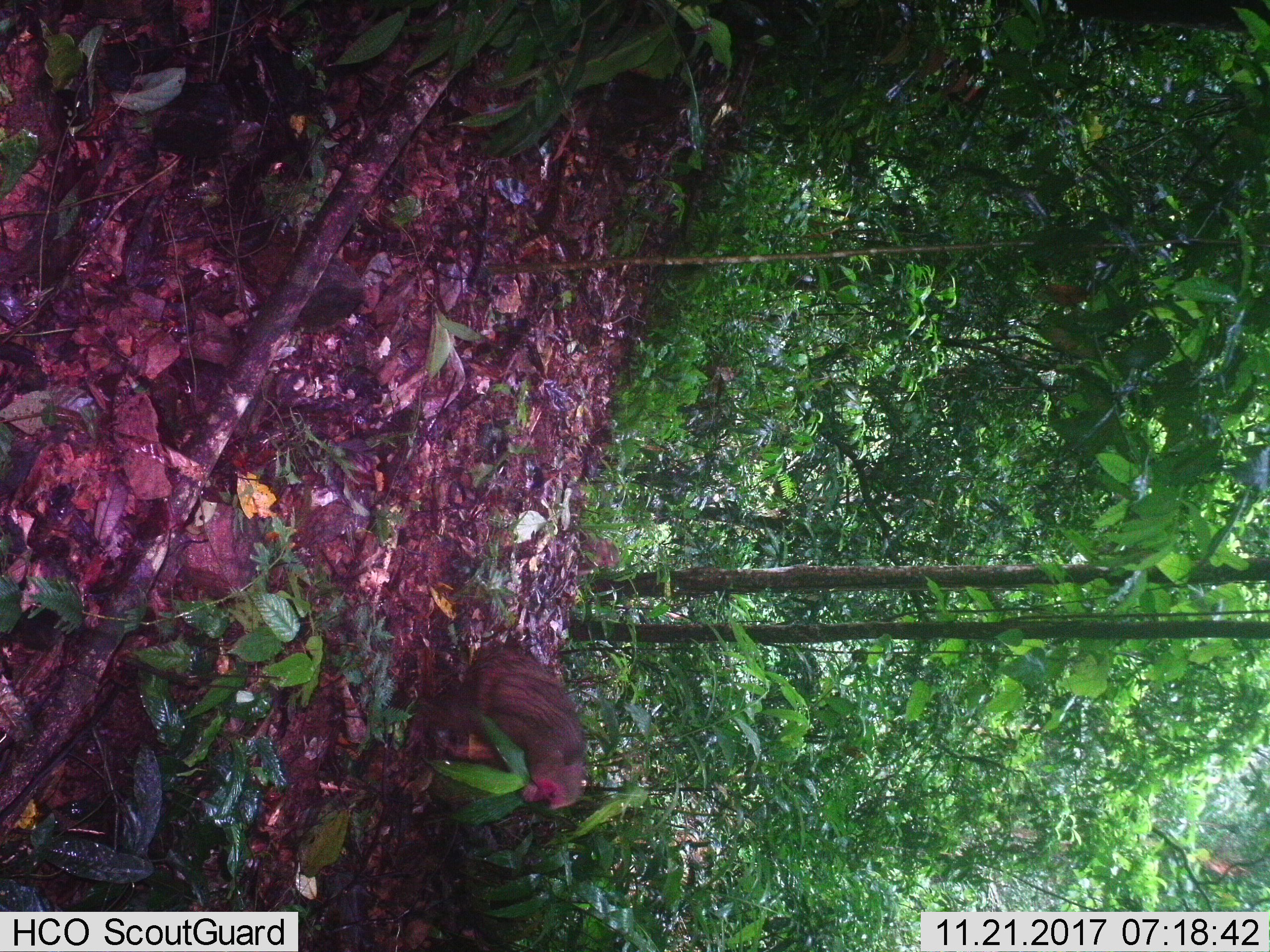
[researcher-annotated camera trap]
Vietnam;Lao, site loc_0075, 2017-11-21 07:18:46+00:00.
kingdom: Animalia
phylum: Chordata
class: Mammalia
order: Artiodactyla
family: Suidae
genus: Sus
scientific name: Sus scrofa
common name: eurasian wild pig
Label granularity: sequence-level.